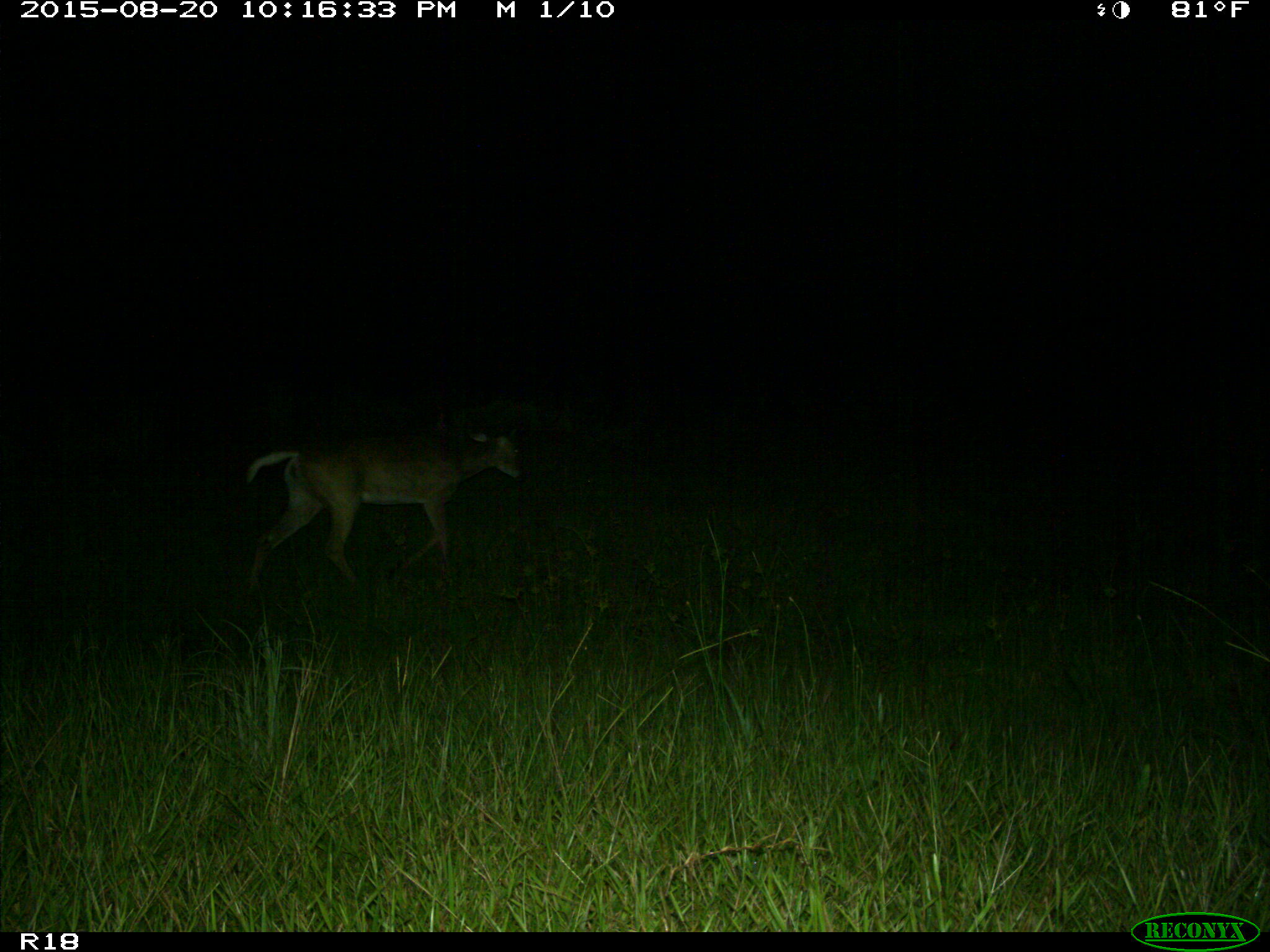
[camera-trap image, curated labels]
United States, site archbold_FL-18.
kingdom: Animalia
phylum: Chordata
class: Mammalia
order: Artiodactyla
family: Cervidae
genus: Odocoileus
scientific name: Odocoileus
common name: deer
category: unidentified deer